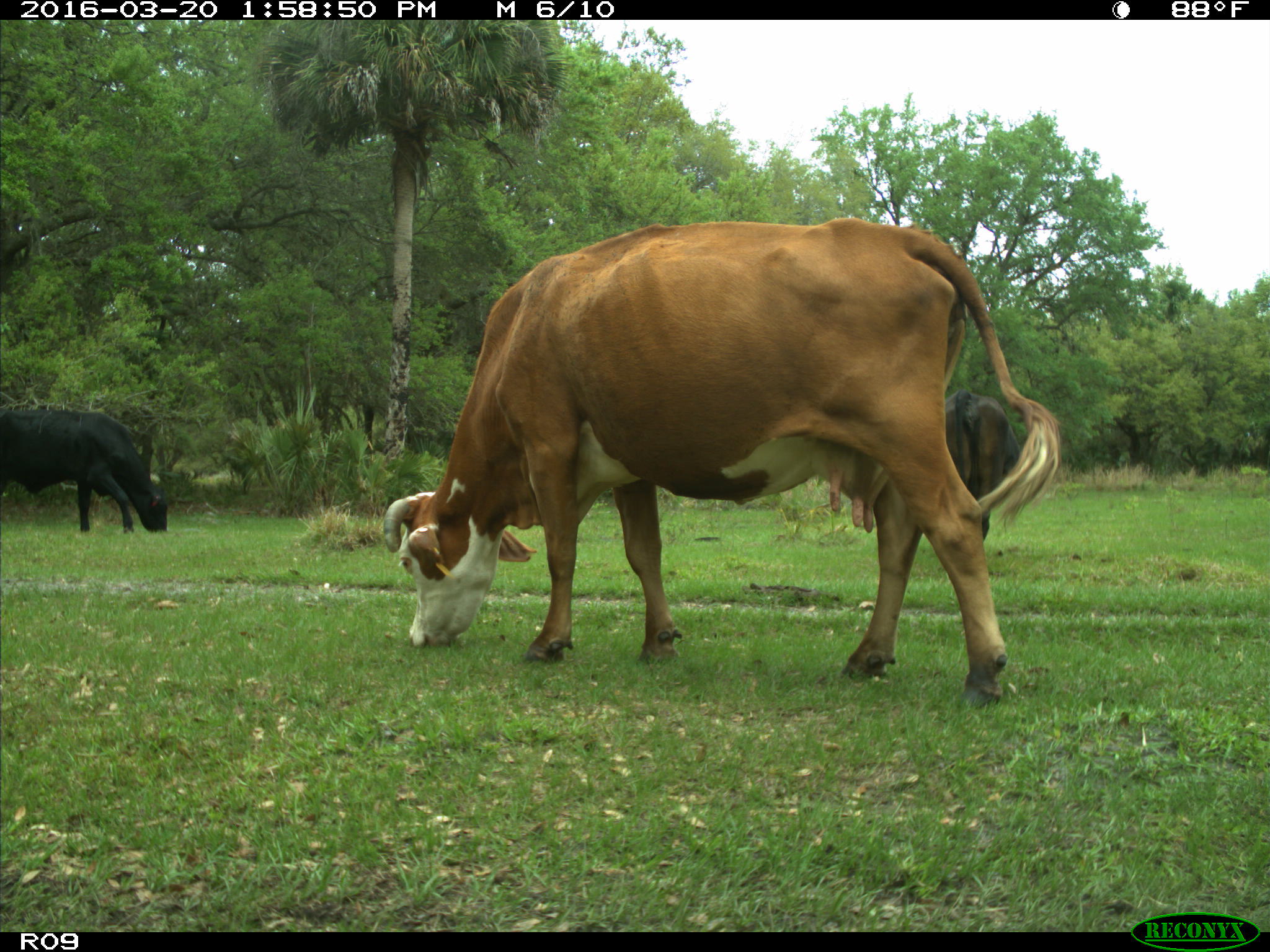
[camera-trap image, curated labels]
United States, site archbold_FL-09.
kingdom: Animalia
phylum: Chordata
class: Mammalia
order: Artiodactyla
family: Bovidae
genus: Bos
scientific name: Bos taurus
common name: domestic cow